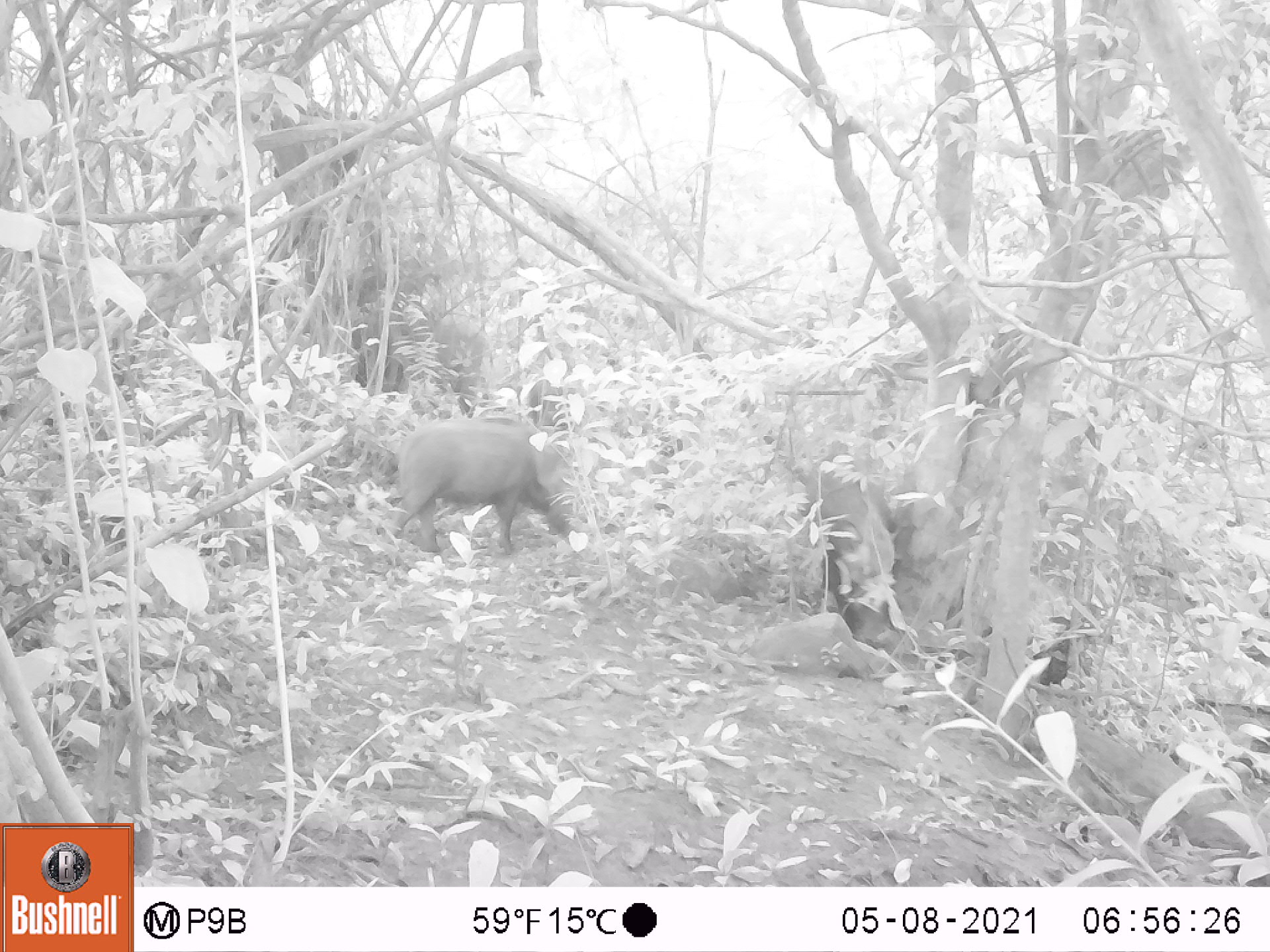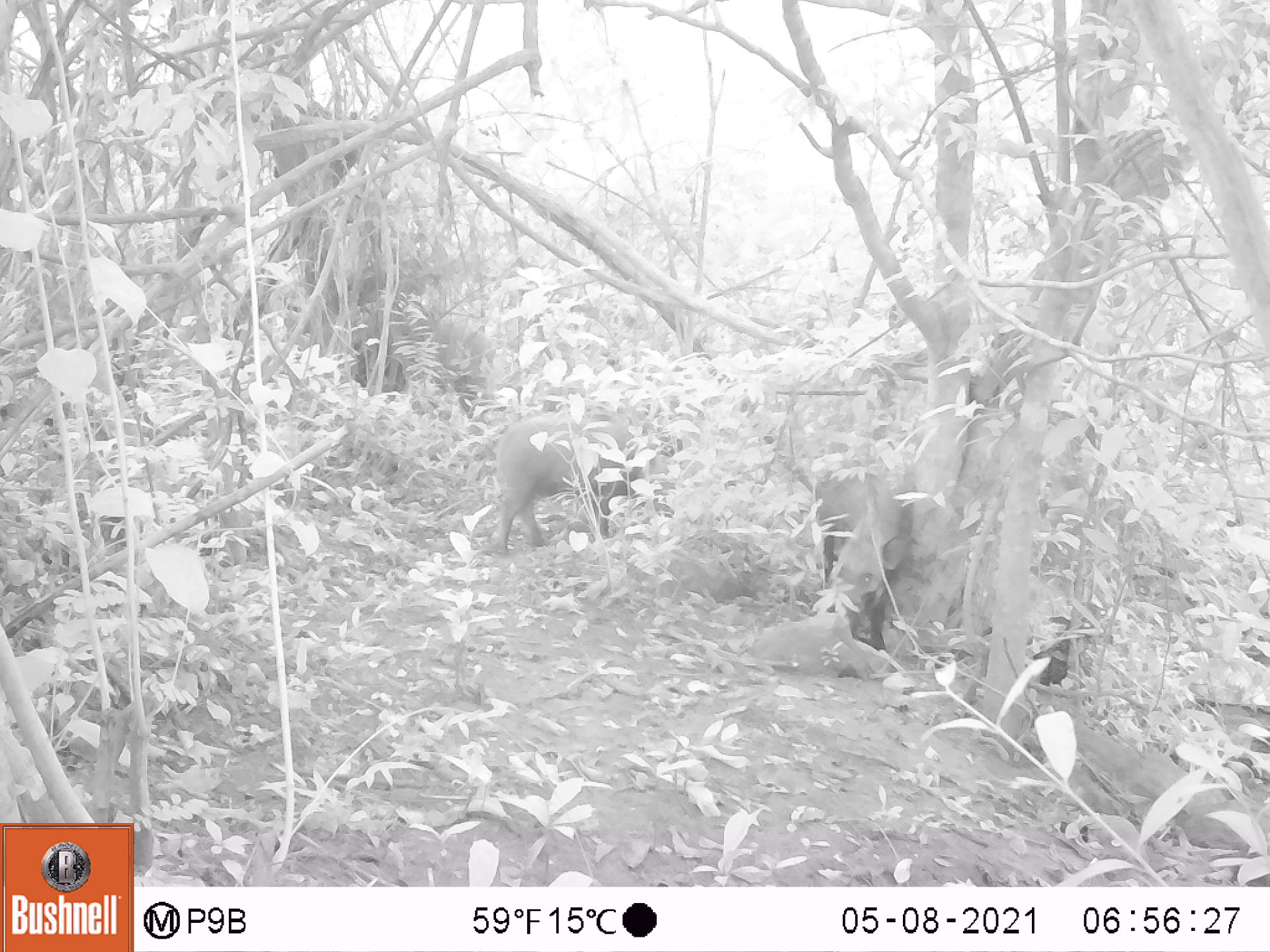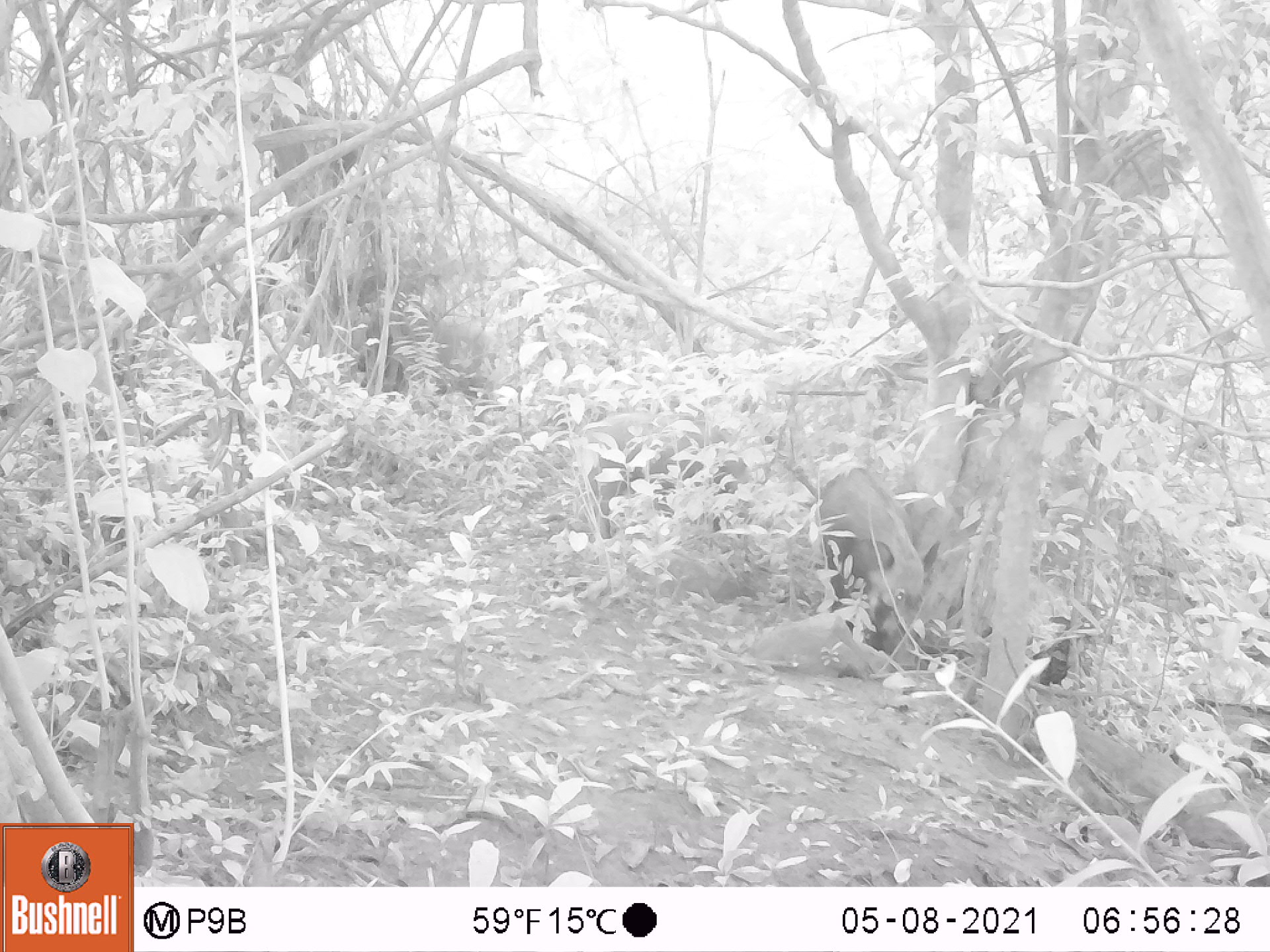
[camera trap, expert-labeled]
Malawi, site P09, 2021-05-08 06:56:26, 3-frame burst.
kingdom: Animalia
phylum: Chordata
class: Mammalia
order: Artiodactyla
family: Suidae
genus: Potamochoerus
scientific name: Potamochoerus larvatus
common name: bushpig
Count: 1.